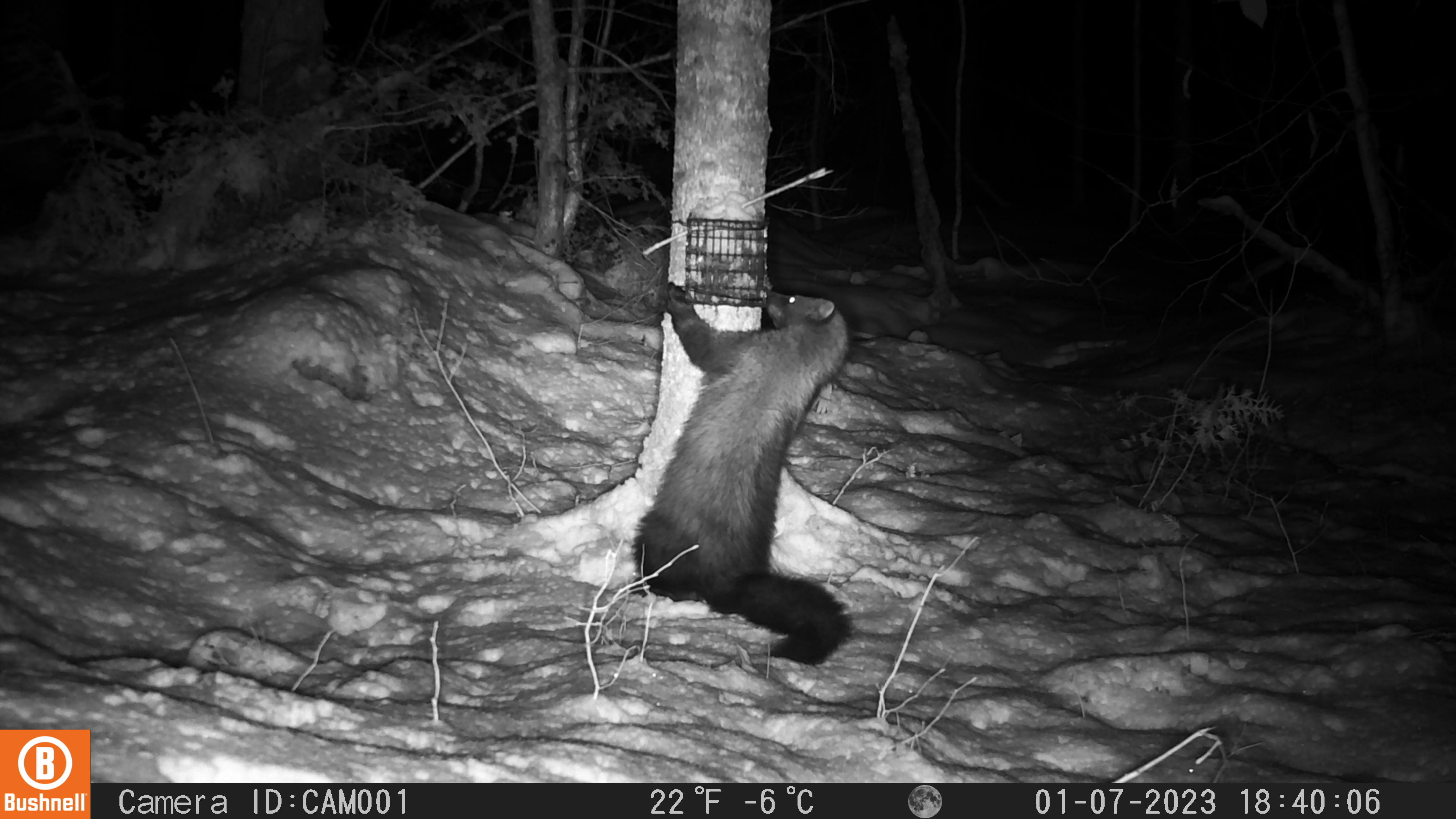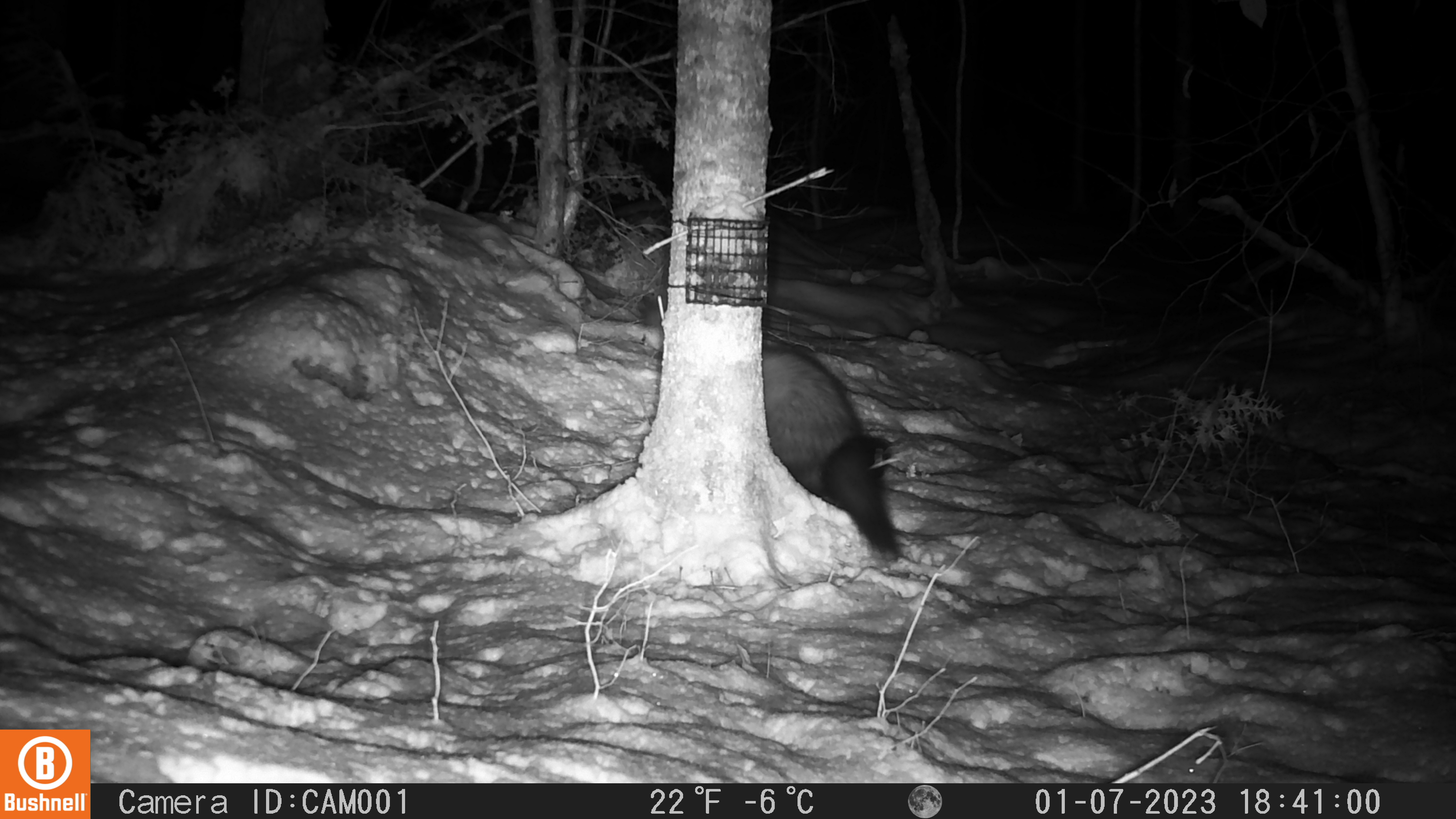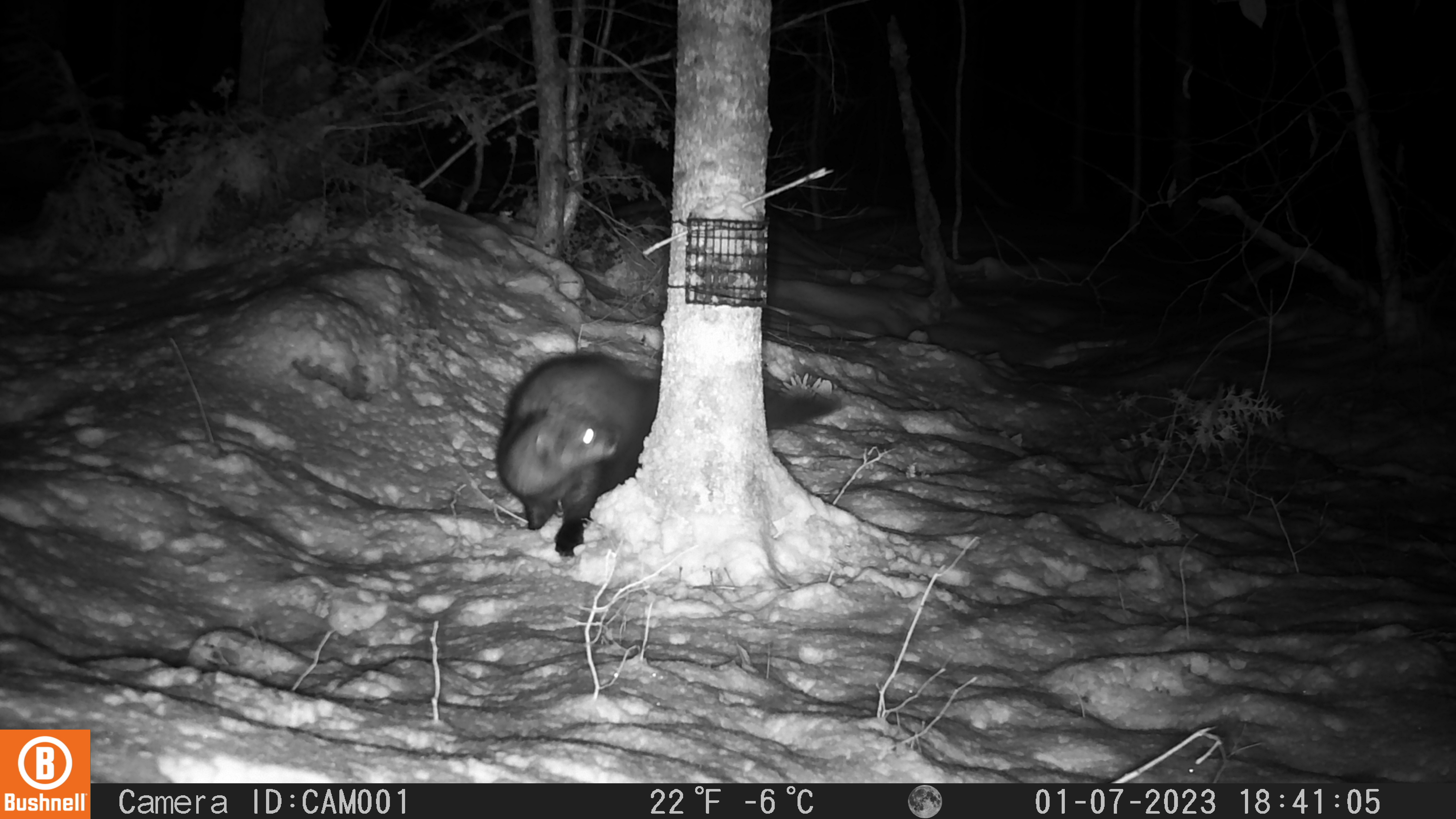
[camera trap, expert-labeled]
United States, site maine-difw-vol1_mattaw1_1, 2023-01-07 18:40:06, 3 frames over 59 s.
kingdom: Animalia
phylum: Chordata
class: Mammalia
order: Carnivora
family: Mustelidae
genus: Pekania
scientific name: Pekania pennanti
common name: fisher